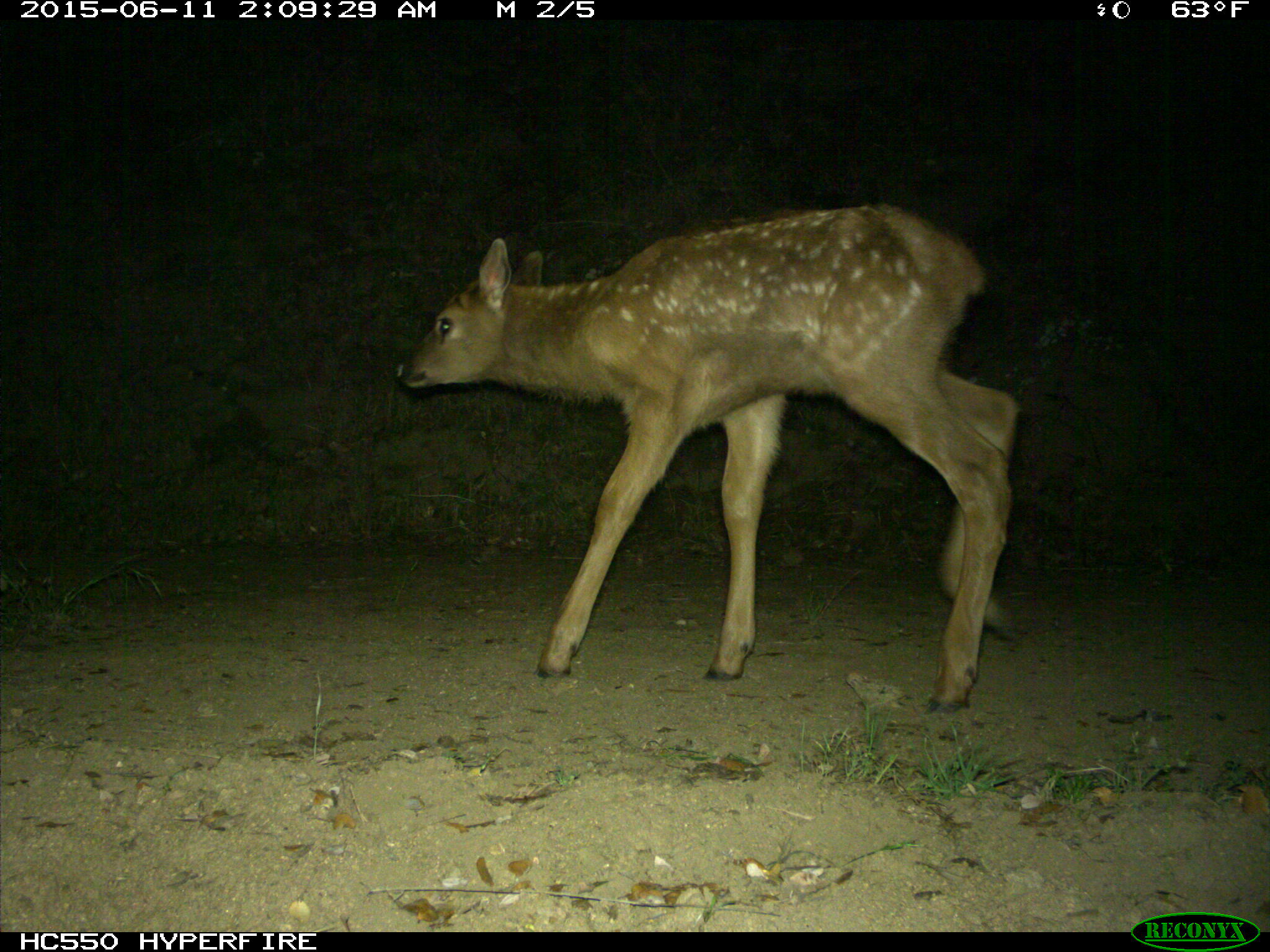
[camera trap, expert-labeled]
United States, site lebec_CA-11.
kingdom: Animalia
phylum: Chordata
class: Mammalia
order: Artiodactyla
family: Cervidae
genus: Cervus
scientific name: Cervus canadensis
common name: elk